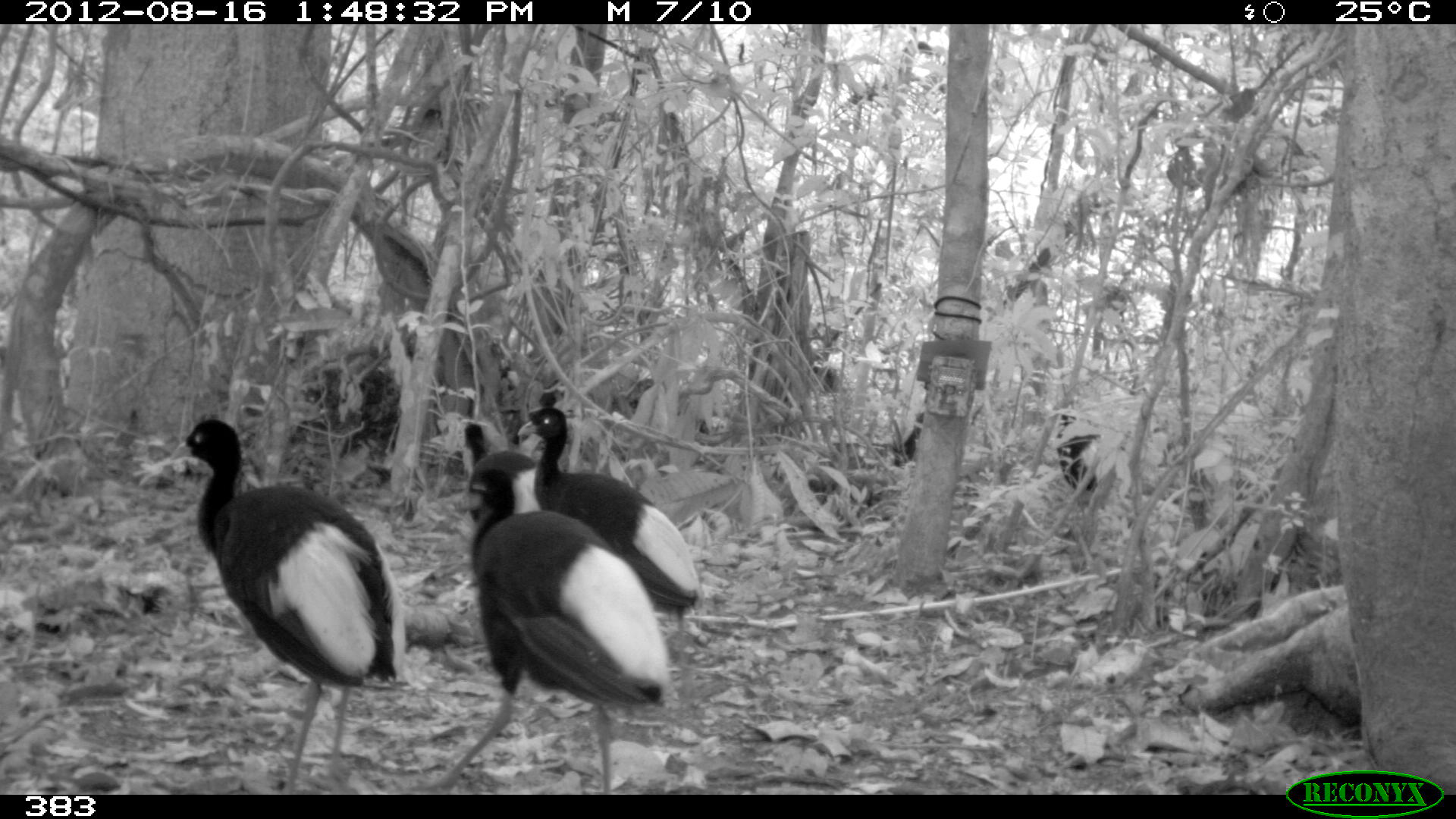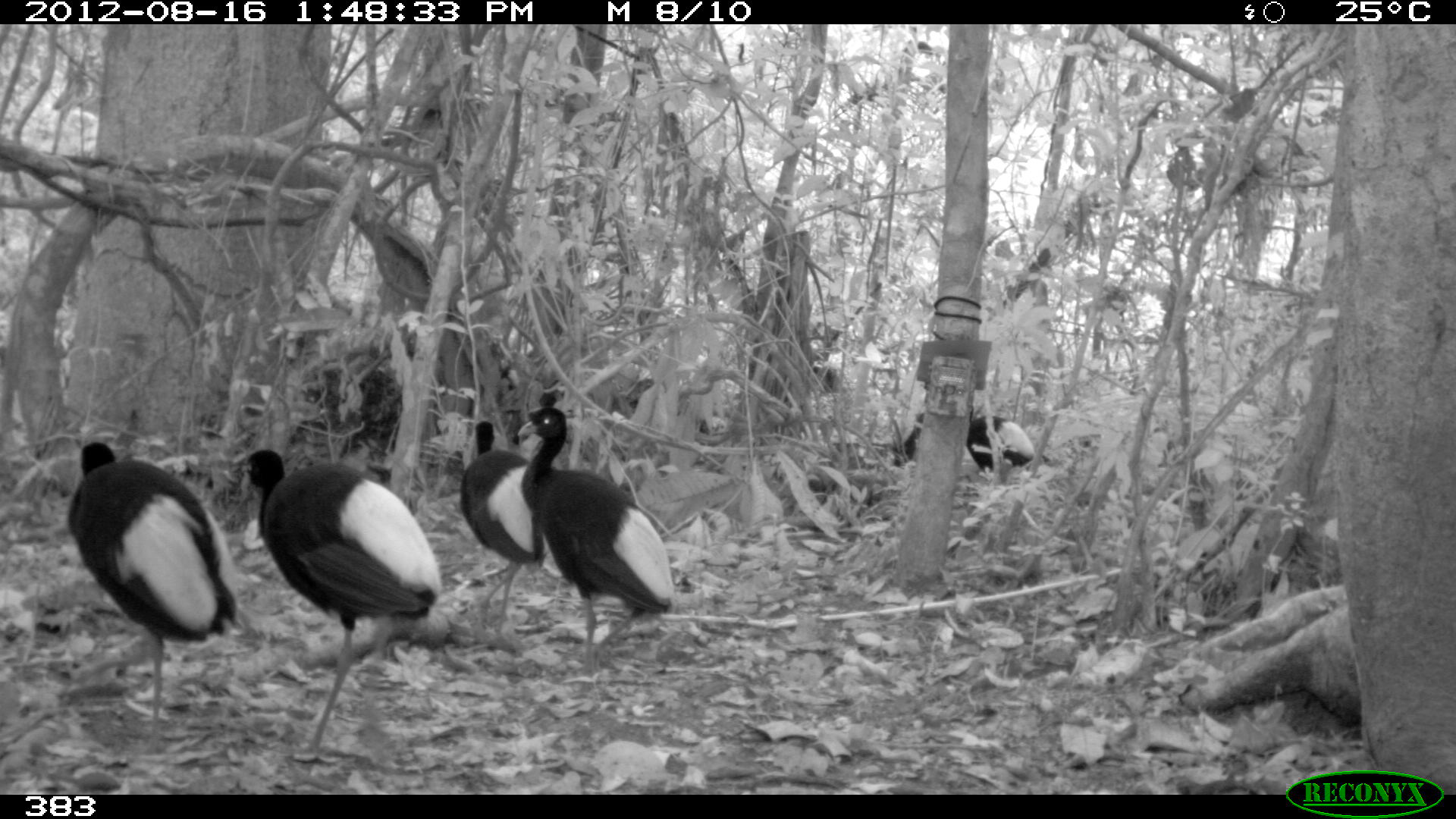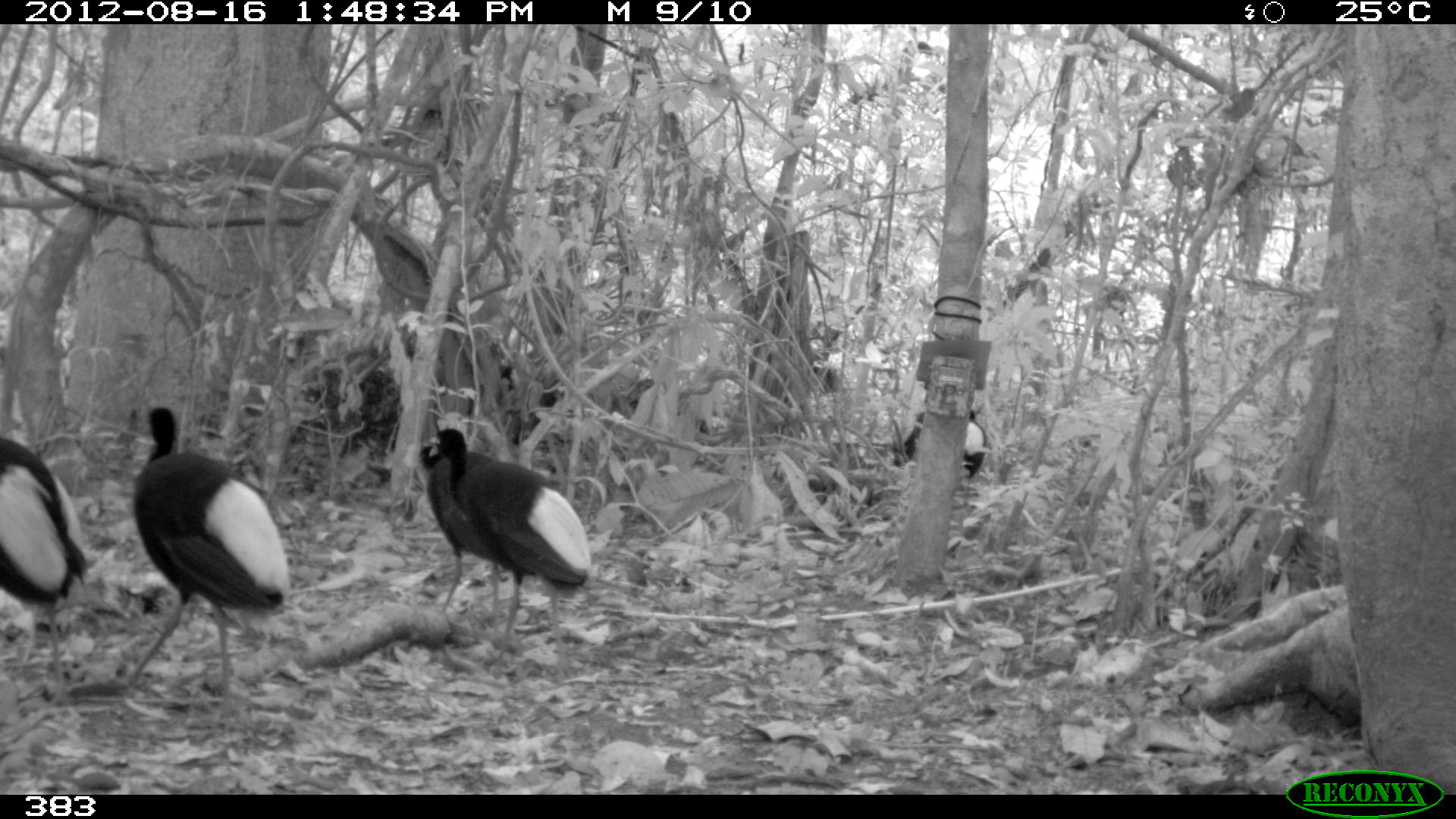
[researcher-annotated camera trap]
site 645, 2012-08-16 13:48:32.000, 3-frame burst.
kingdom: Animalia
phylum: Chordata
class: Aves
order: Gruiformes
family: Psophiidae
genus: Psophia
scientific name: Psophia leucoptera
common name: pale-winged trumpeter